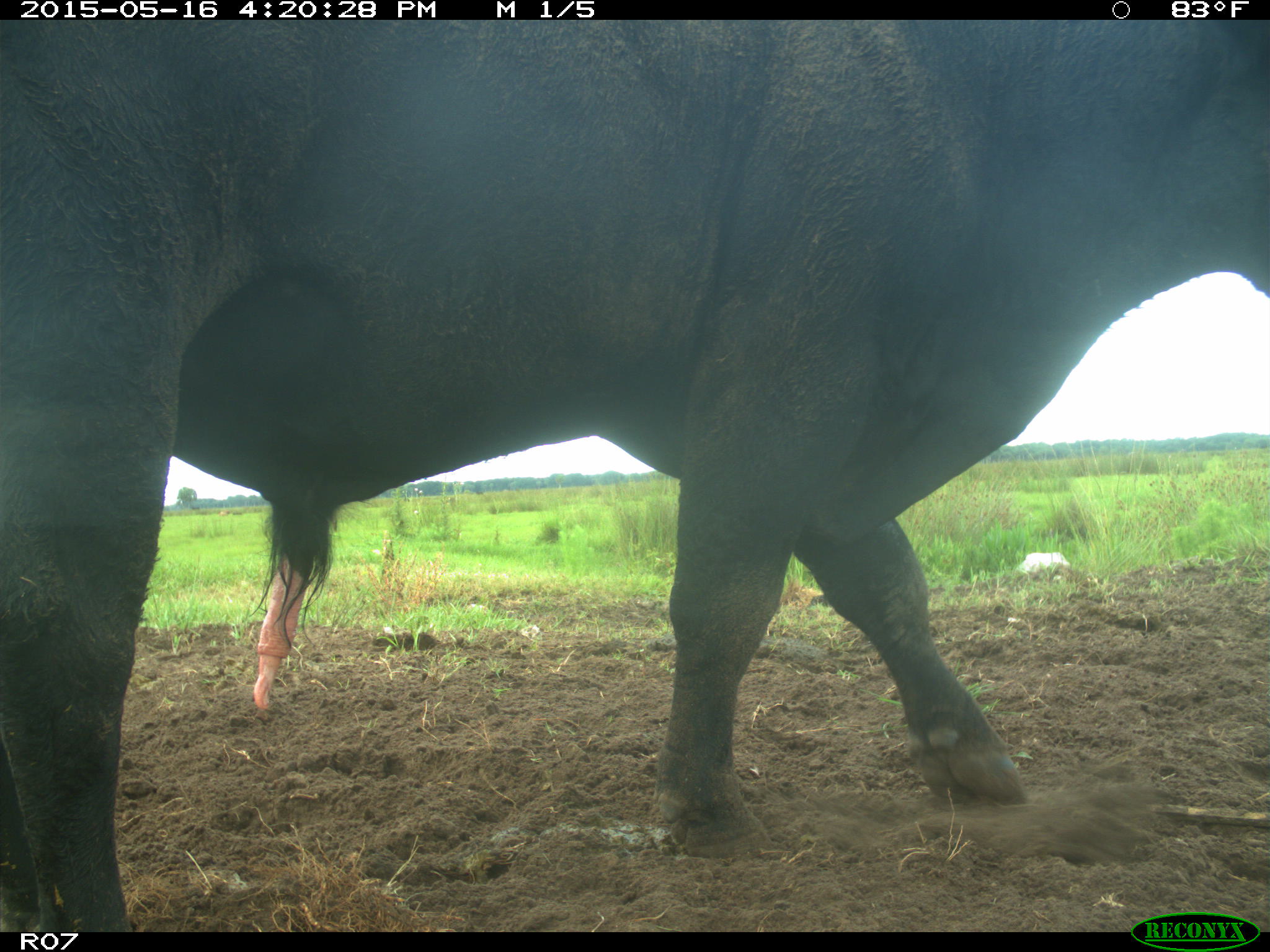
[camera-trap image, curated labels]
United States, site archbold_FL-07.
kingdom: Animalia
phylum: Chordata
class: Mammalia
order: Artiodactyla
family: Bovidae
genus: Bos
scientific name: Bos taurus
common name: domestic cow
Bos taurus (domestic cow).